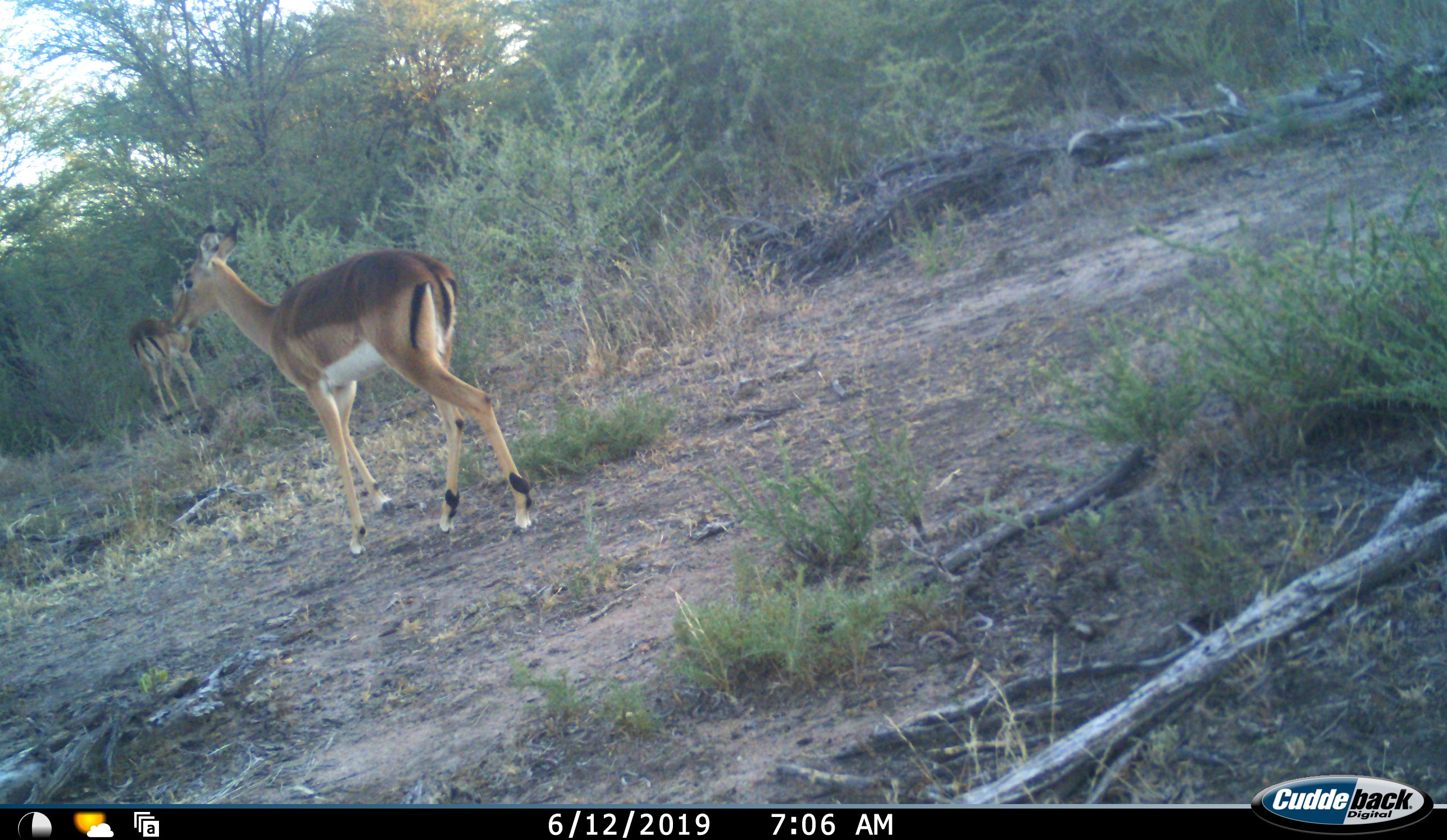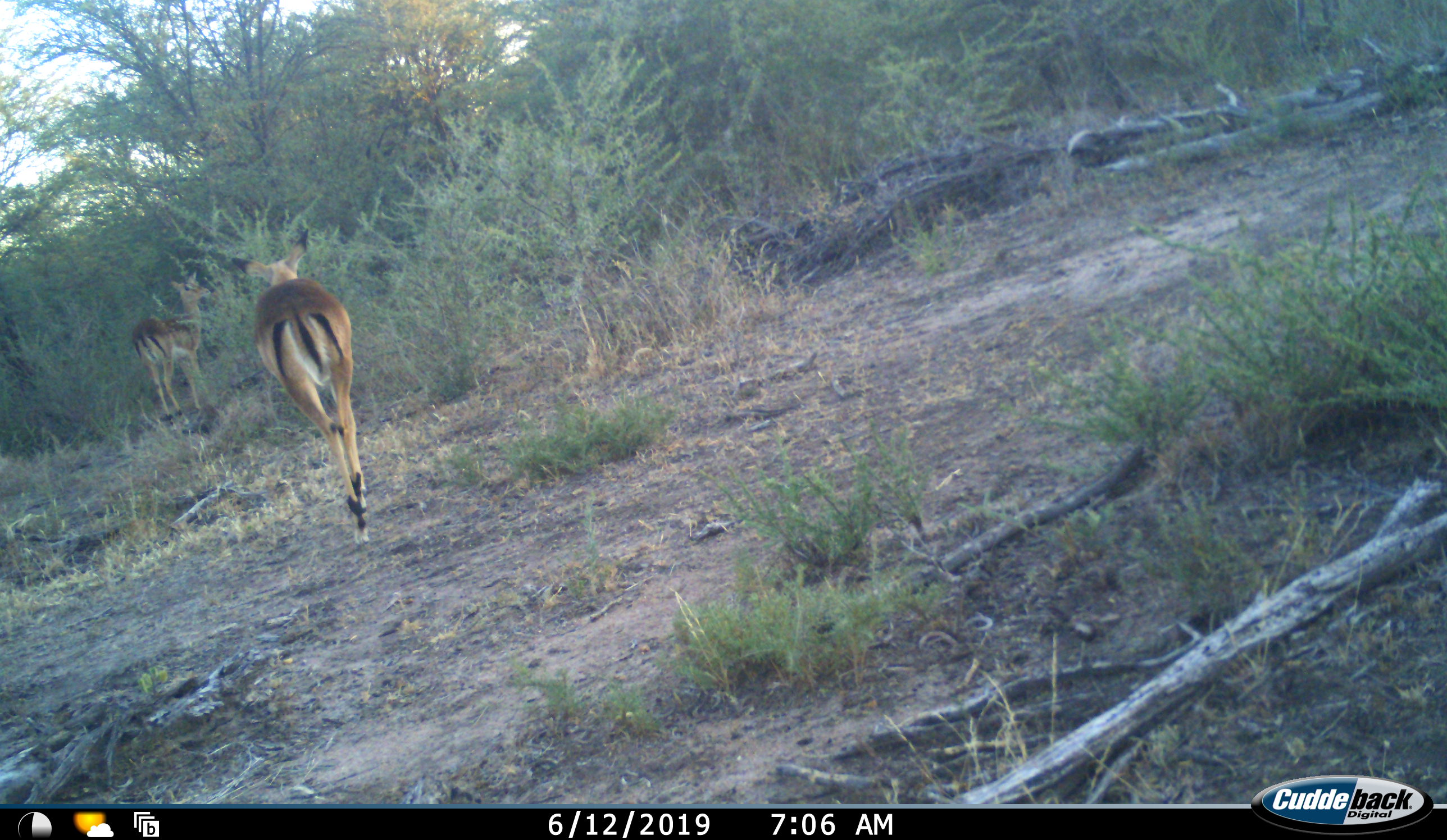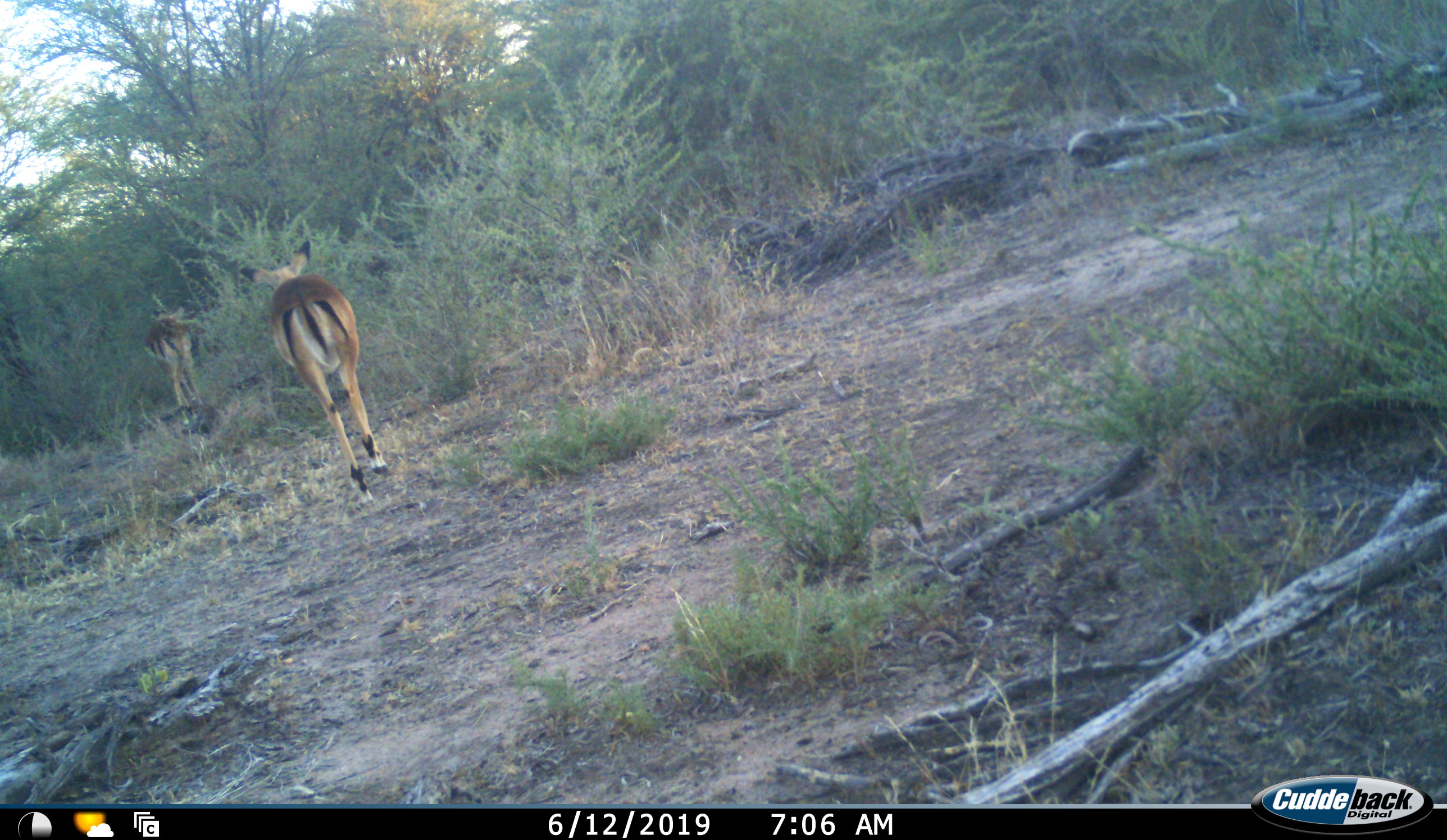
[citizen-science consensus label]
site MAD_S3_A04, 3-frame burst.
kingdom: Animalia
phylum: Chordata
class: Mammalia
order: Artiodactyla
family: Bovidae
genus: Aepyceros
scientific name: Aepyceros melampus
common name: impala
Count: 2.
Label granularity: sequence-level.